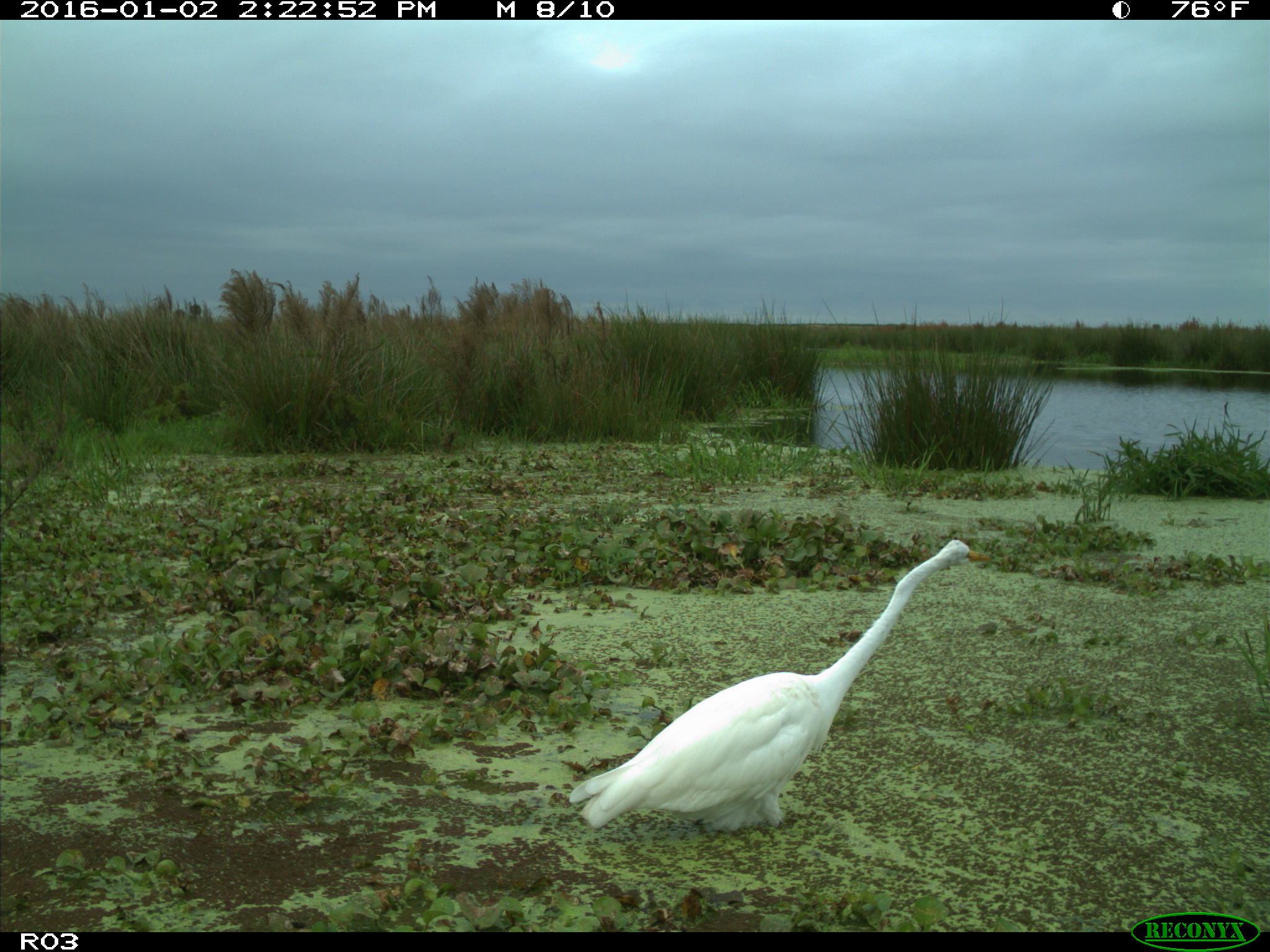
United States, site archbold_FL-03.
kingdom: Animalia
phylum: Chordata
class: Aves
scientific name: Aves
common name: birds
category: unidentified bird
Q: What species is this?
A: Unidentified bird (birds) (Aves).